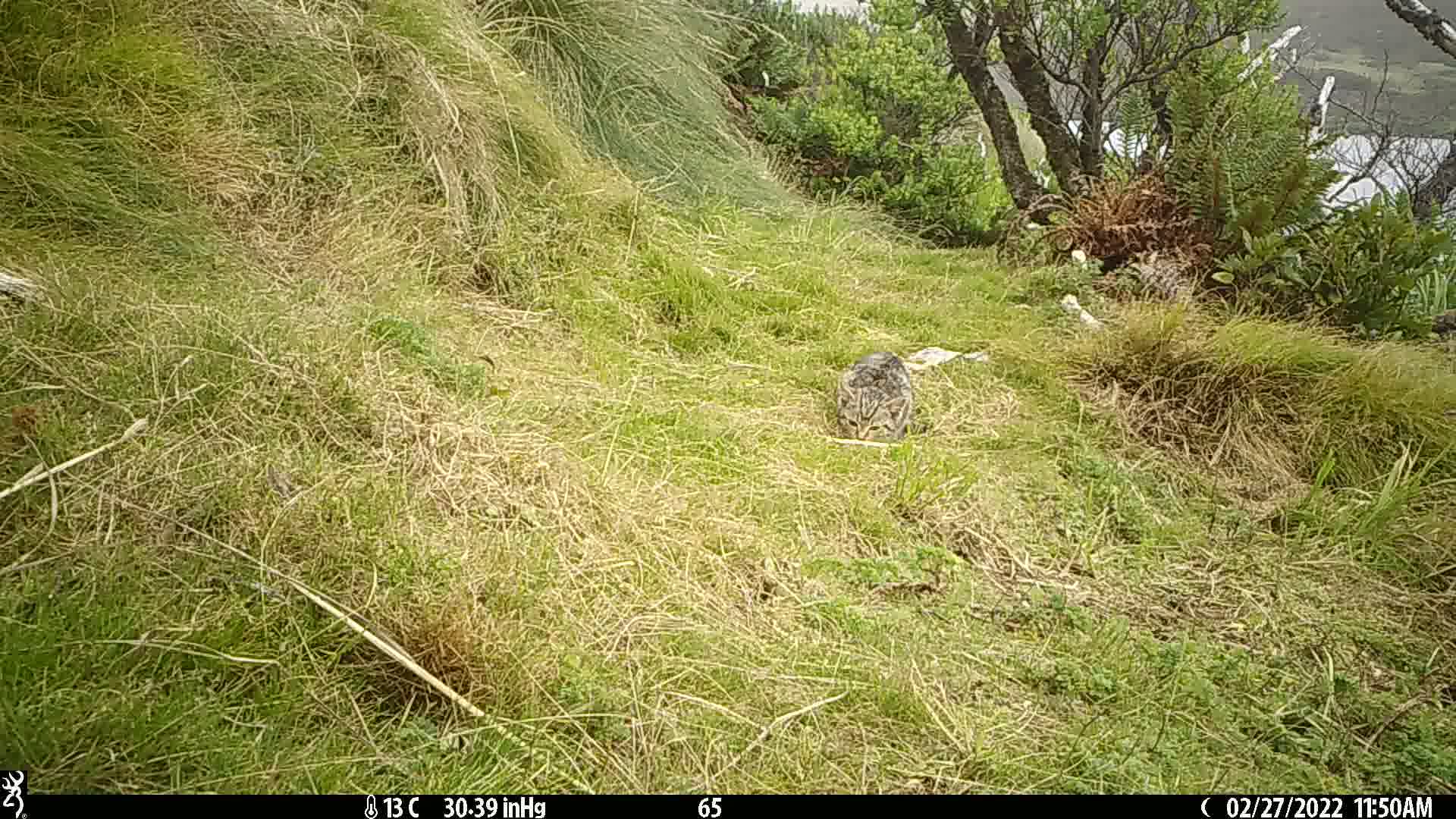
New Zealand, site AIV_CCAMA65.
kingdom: Animalia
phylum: Chordata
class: Mammalia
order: Carnivora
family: Felidae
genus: Felis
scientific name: Felis catus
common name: domestic cat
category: cat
Cat (domestic cat) (Felis catus).